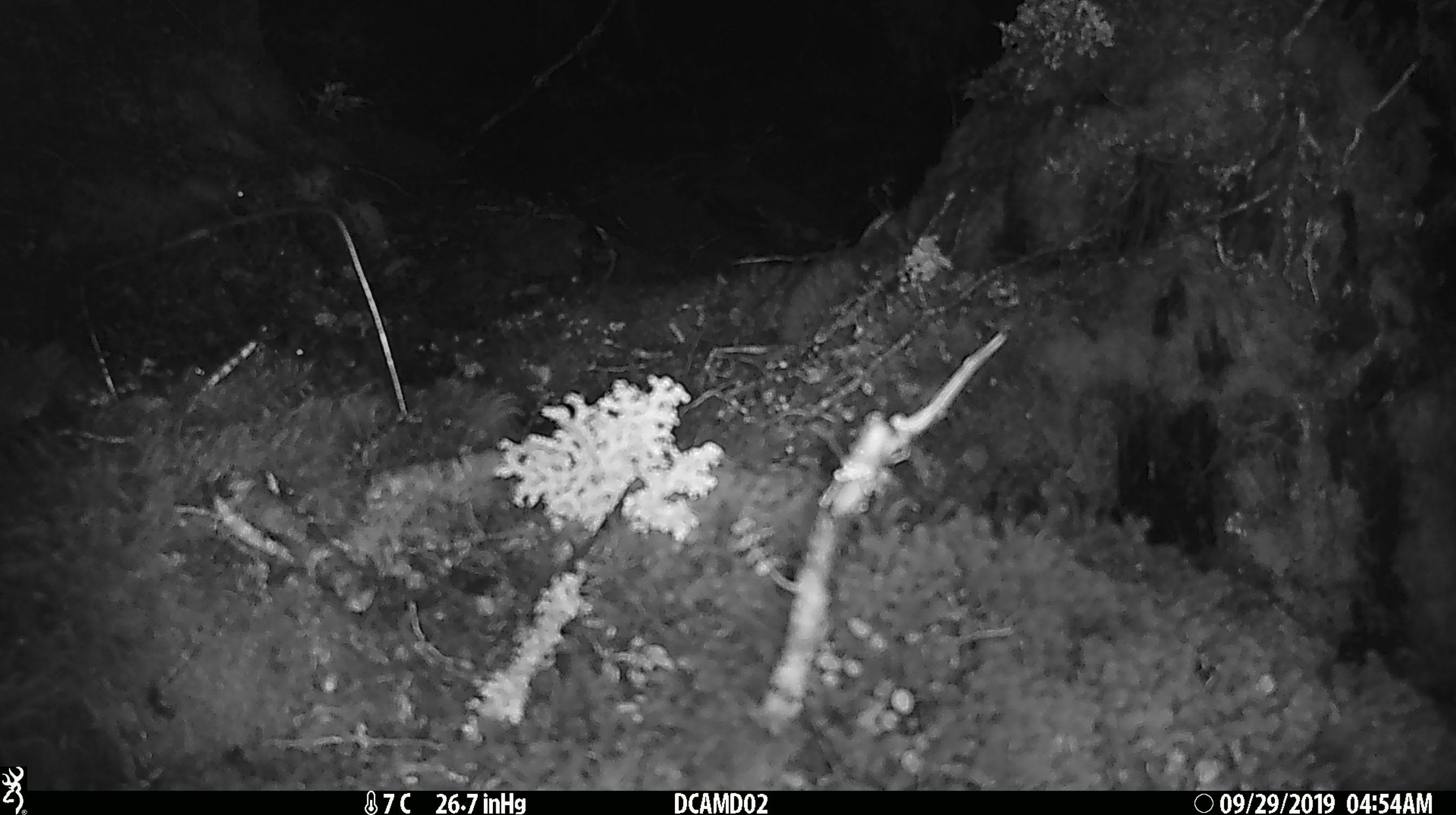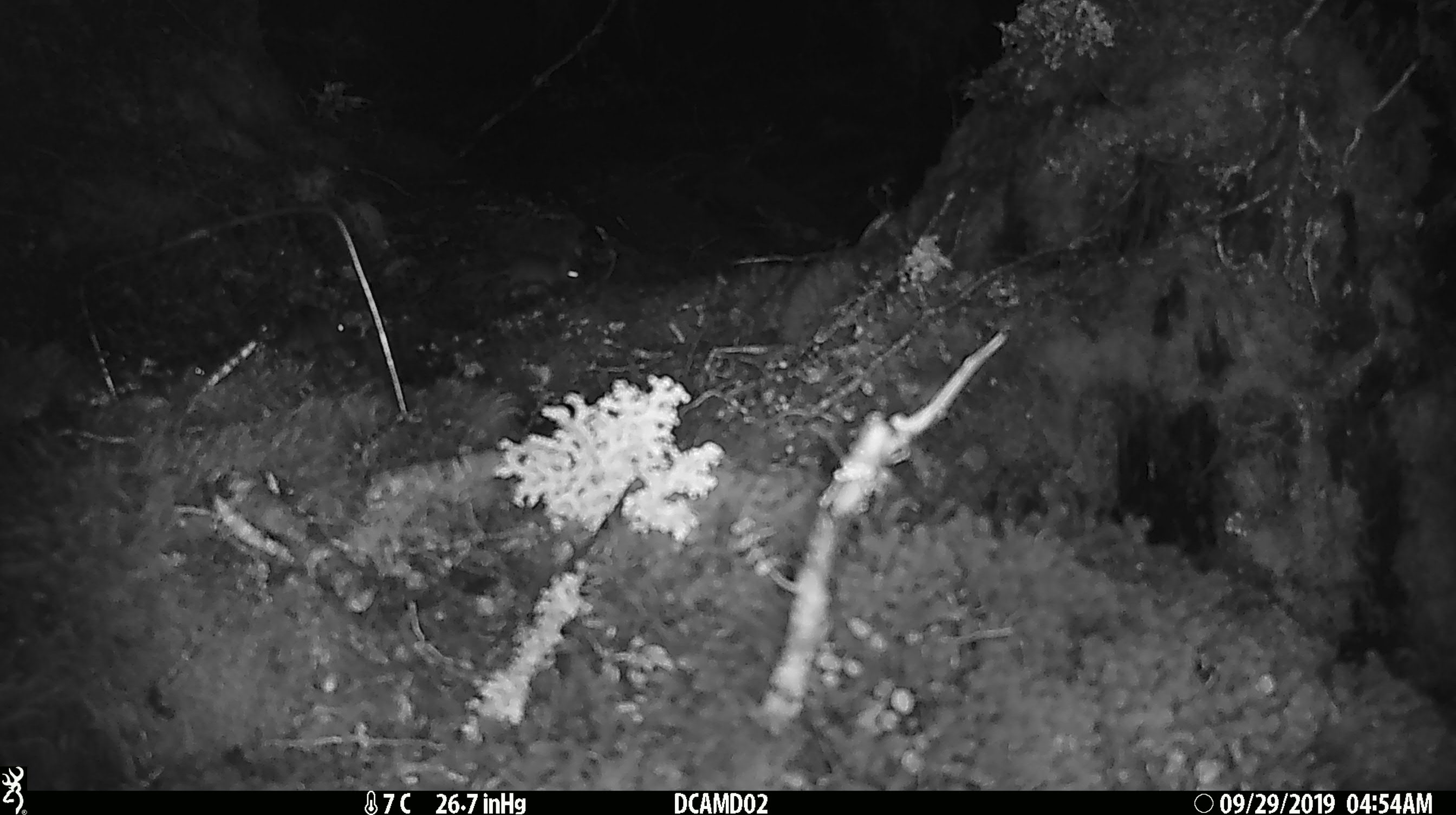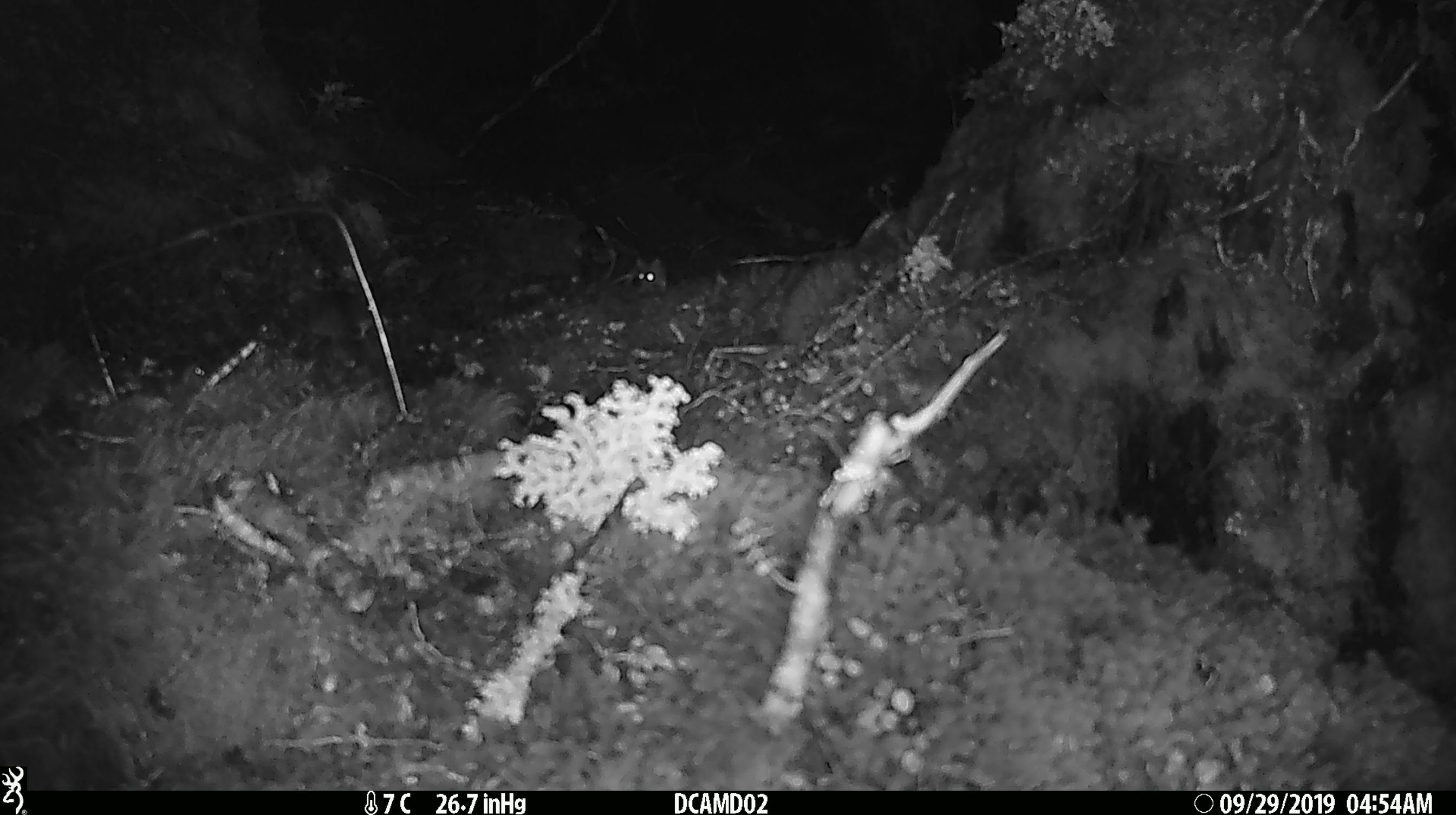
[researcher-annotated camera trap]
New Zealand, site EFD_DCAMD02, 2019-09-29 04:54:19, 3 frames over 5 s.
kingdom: Animalia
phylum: Chordata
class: Mammalia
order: Rodentia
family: Muridae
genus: Mus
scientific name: Mus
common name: mouse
Mouse (Mus).